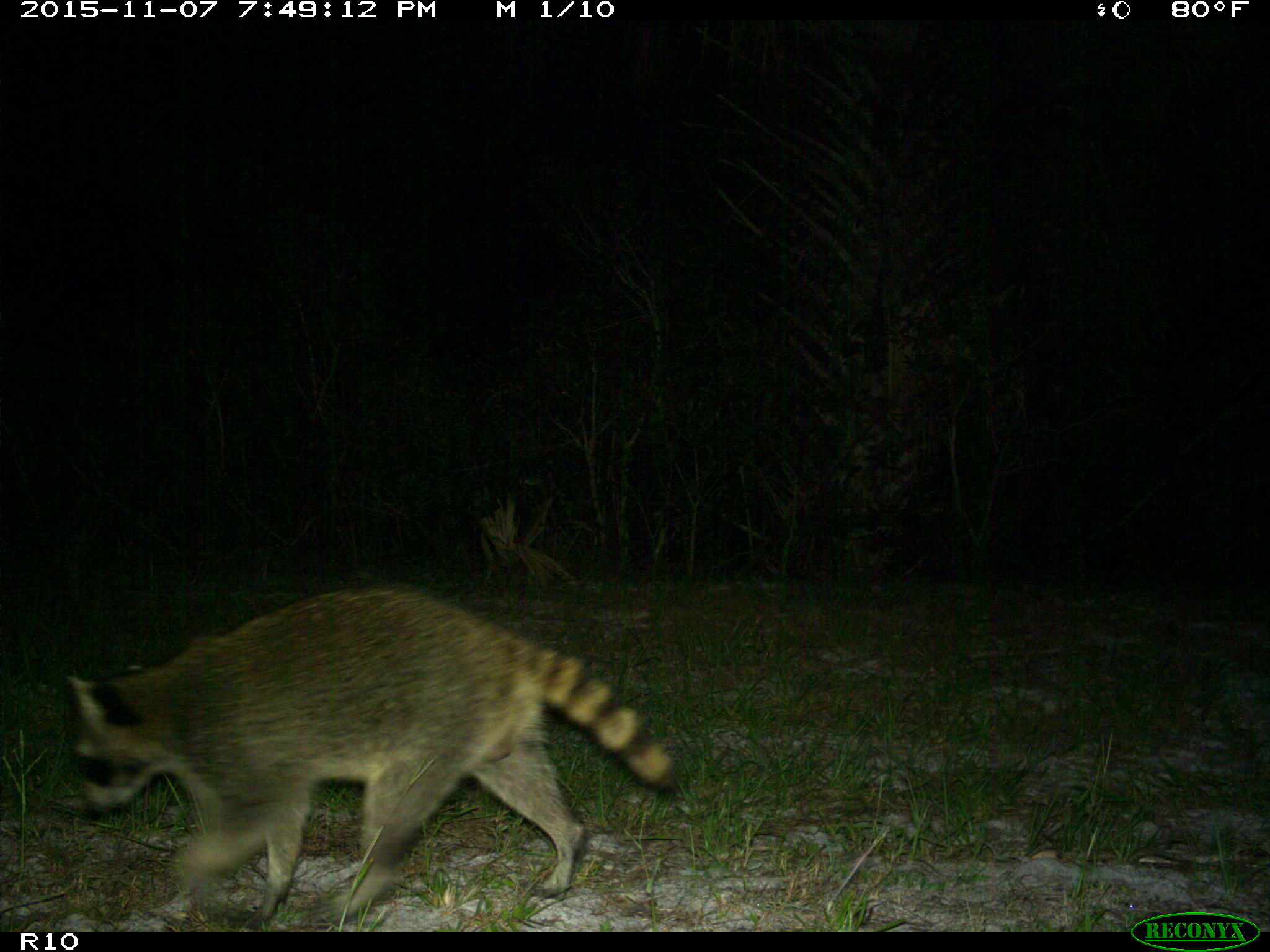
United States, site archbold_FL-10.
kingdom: Animalia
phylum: Chordata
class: Mammalia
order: Carnivora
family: Procyonidae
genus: Procyon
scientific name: Procyon lotor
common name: common raccoon